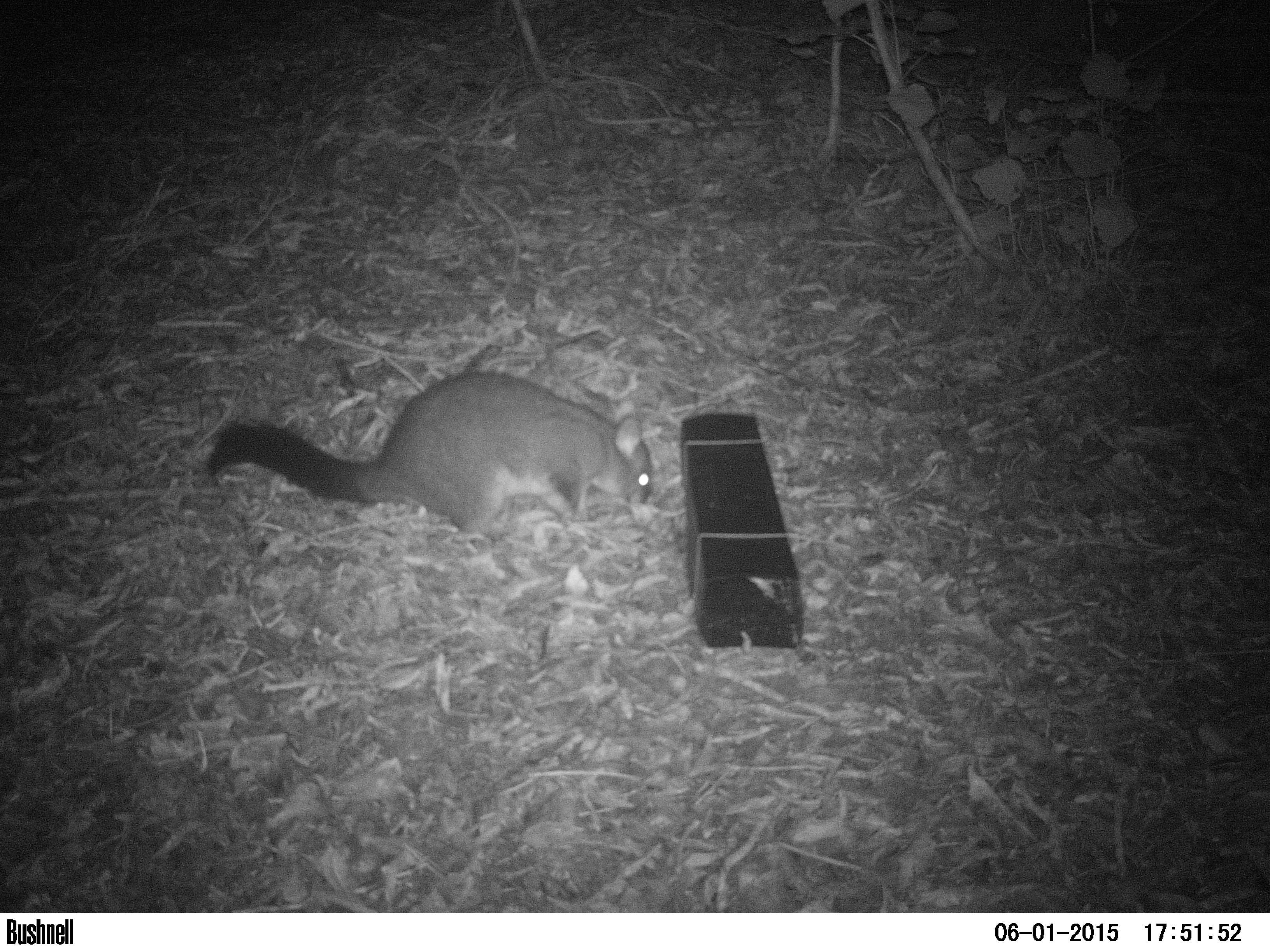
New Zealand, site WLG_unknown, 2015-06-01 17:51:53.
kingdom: Animalia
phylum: Chordata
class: Mammalia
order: Diprotodontia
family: Phalangeridae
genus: Trichosurus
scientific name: Trichosurus vulpecula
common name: common brushtail possum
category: possum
Possum (common brushtail possum) (Trichosurus vulpecula).